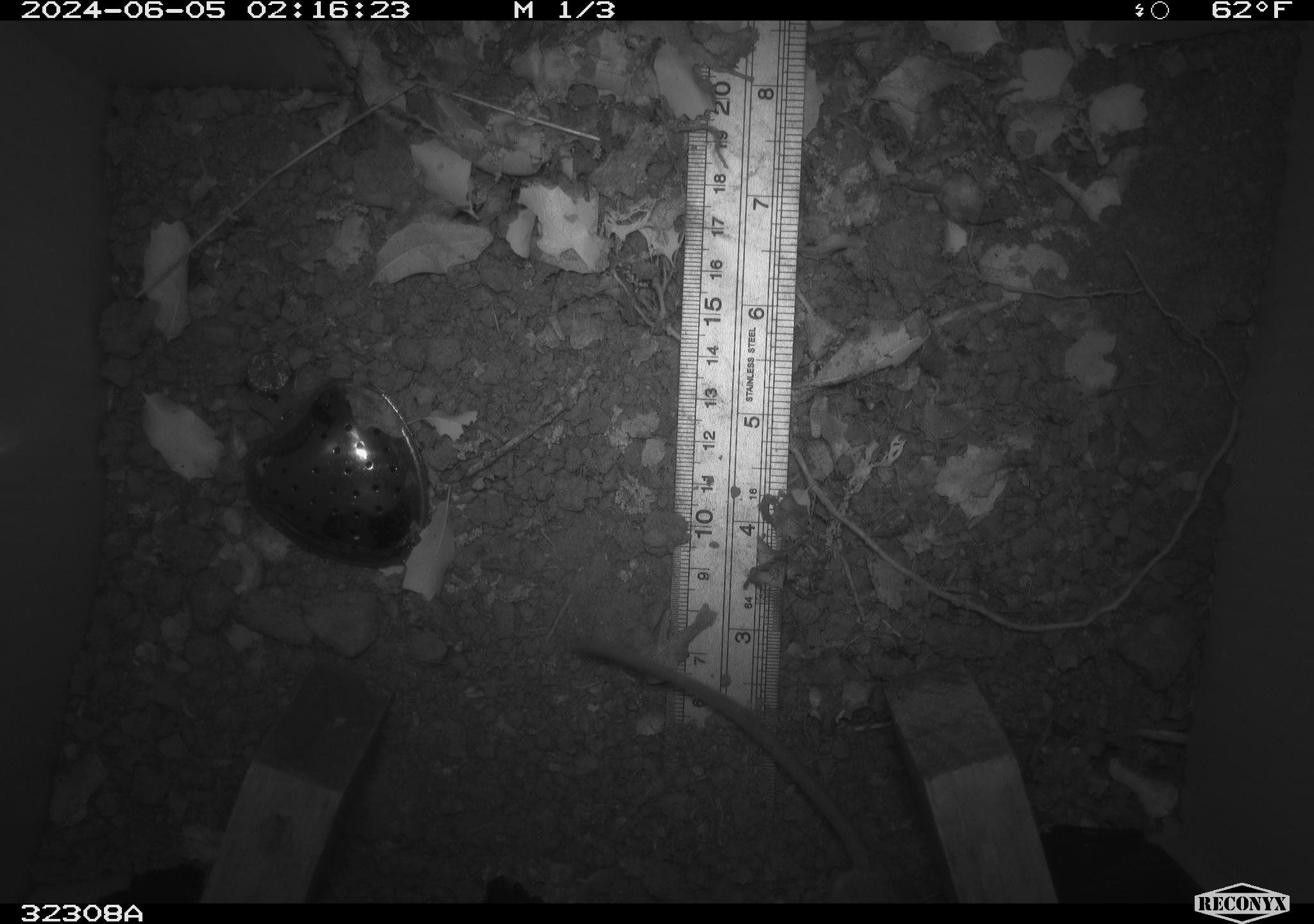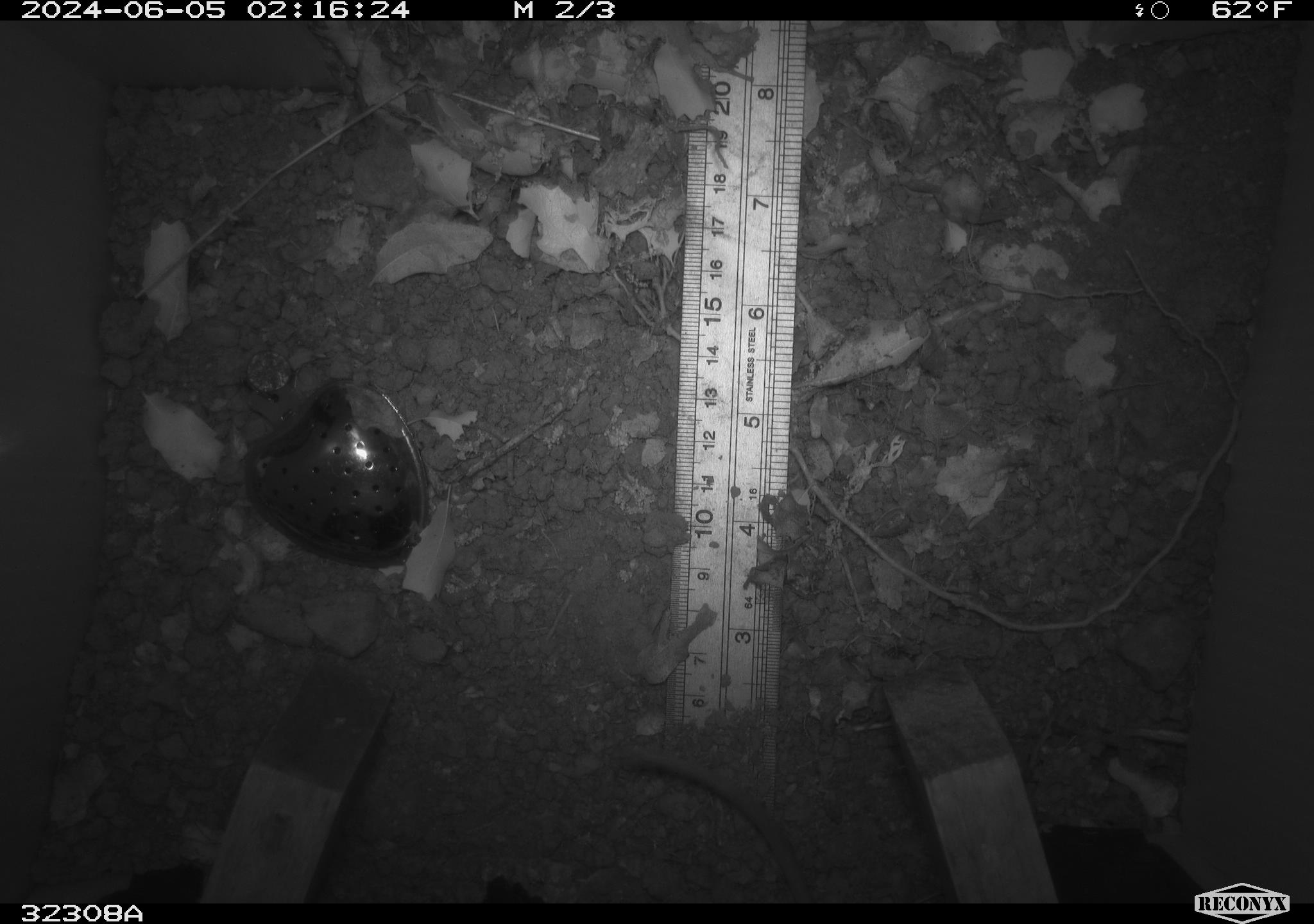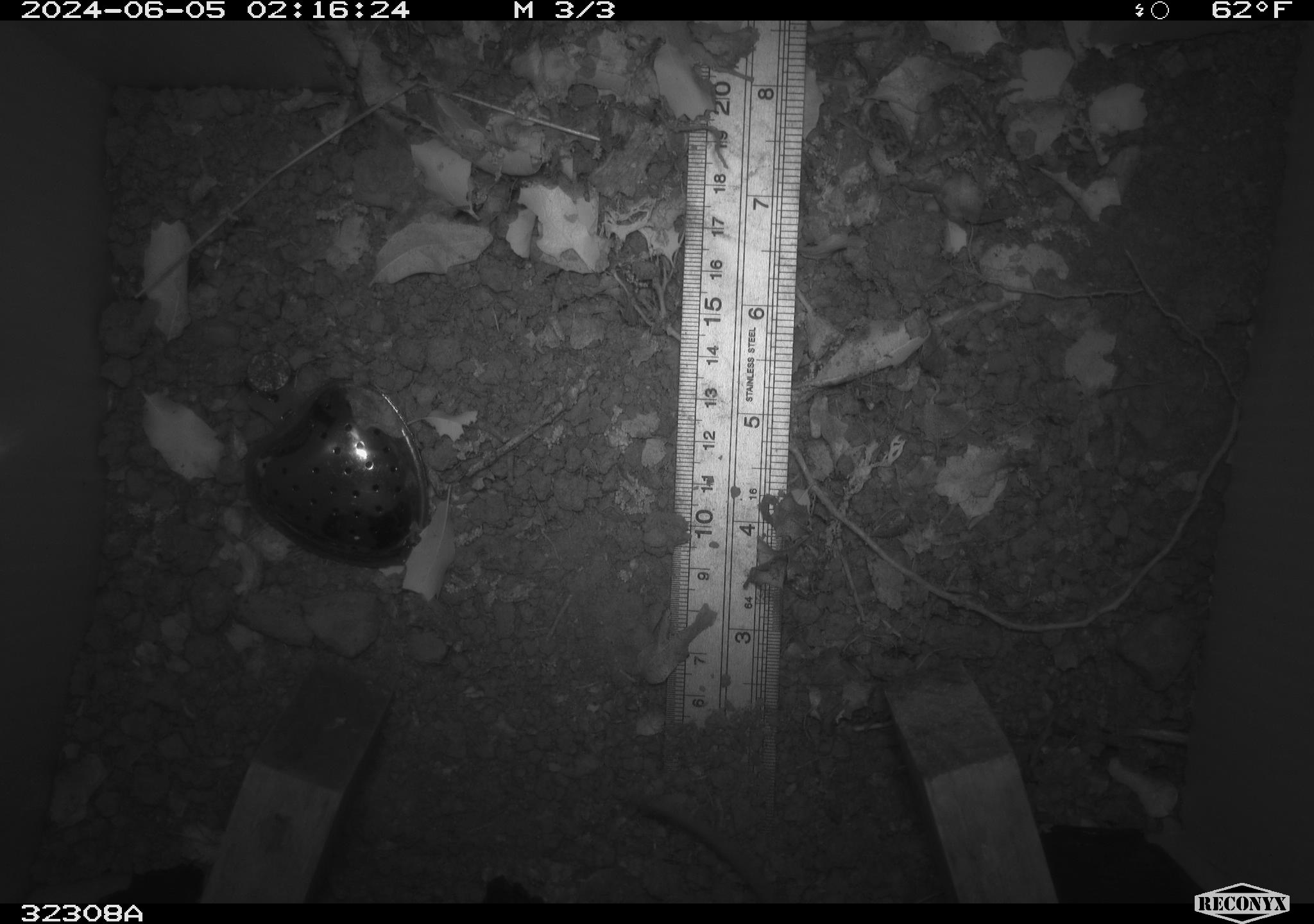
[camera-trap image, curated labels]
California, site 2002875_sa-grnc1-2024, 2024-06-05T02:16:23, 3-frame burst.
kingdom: Animalia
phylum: Chordata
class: Mammalia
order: Rodentia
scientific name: Rodentia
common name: rodent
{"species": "rodent (Rodentia)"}